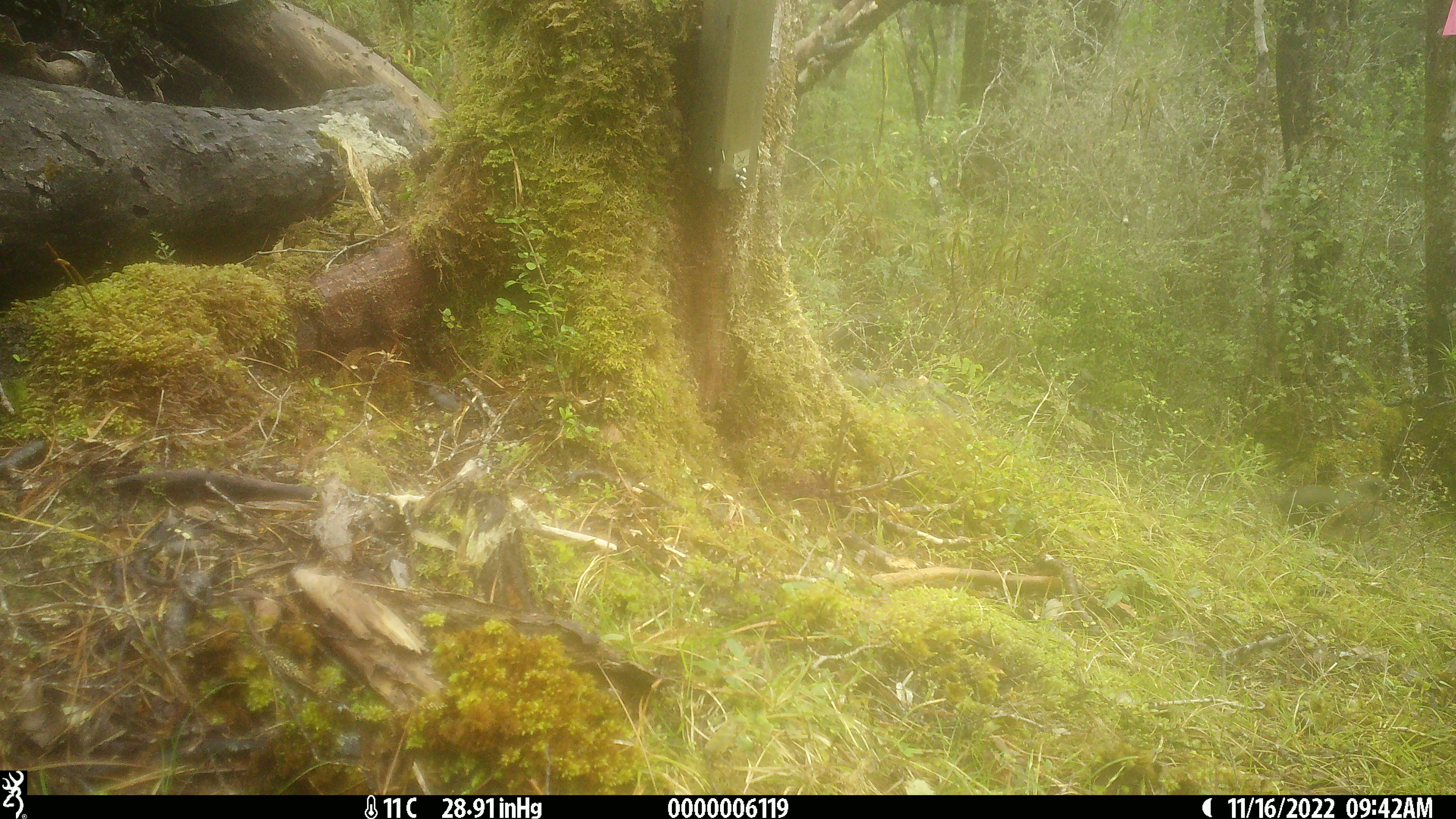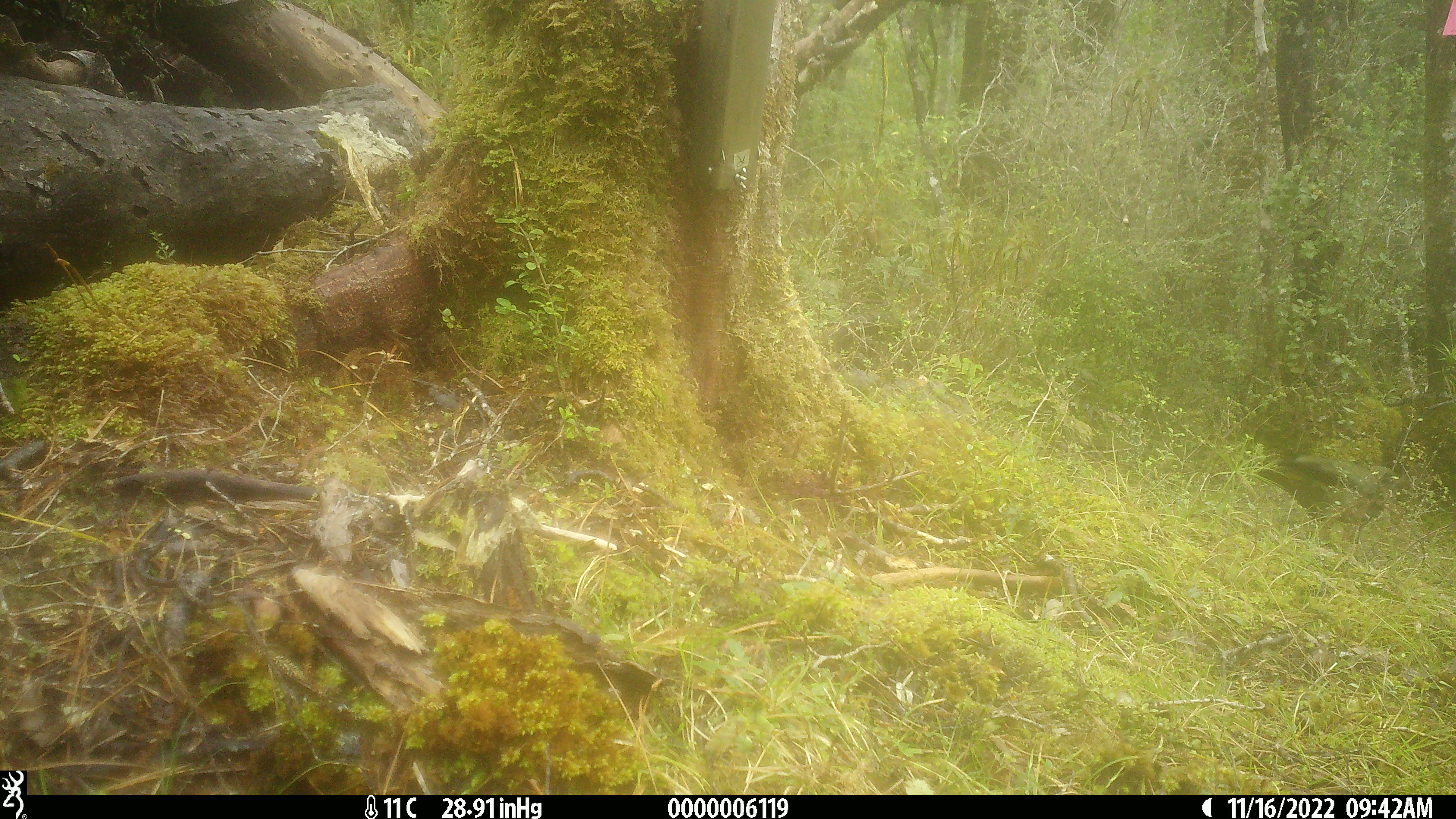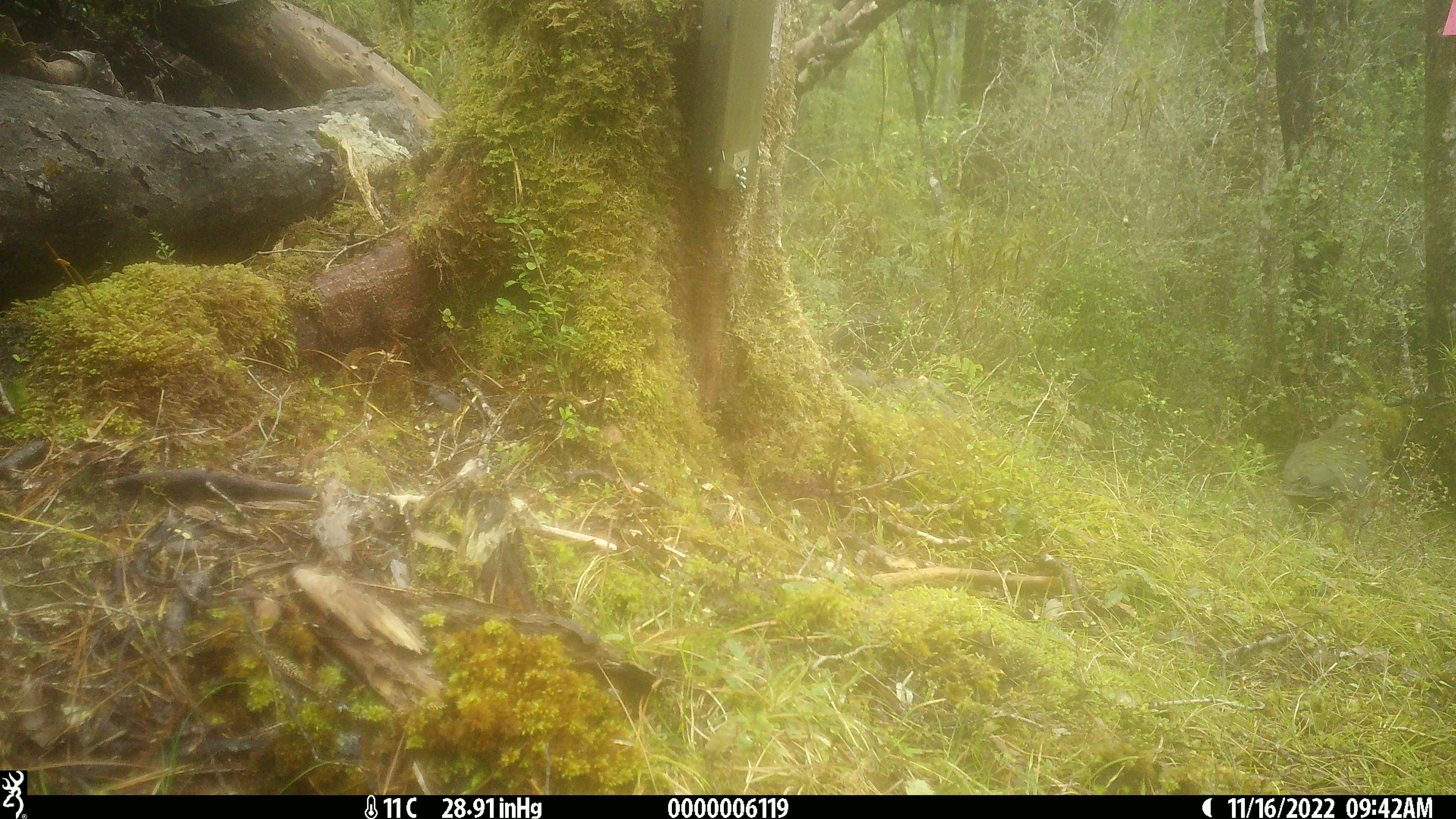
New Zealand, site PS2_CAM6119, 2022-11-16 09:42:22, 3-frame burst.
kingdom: Animalia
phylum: Chordata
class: Aves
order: Psittaciformes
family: Strigopidae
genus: Nestor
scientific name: Nestor notabilis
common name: kea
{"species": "kea (Nestor notabilis)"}